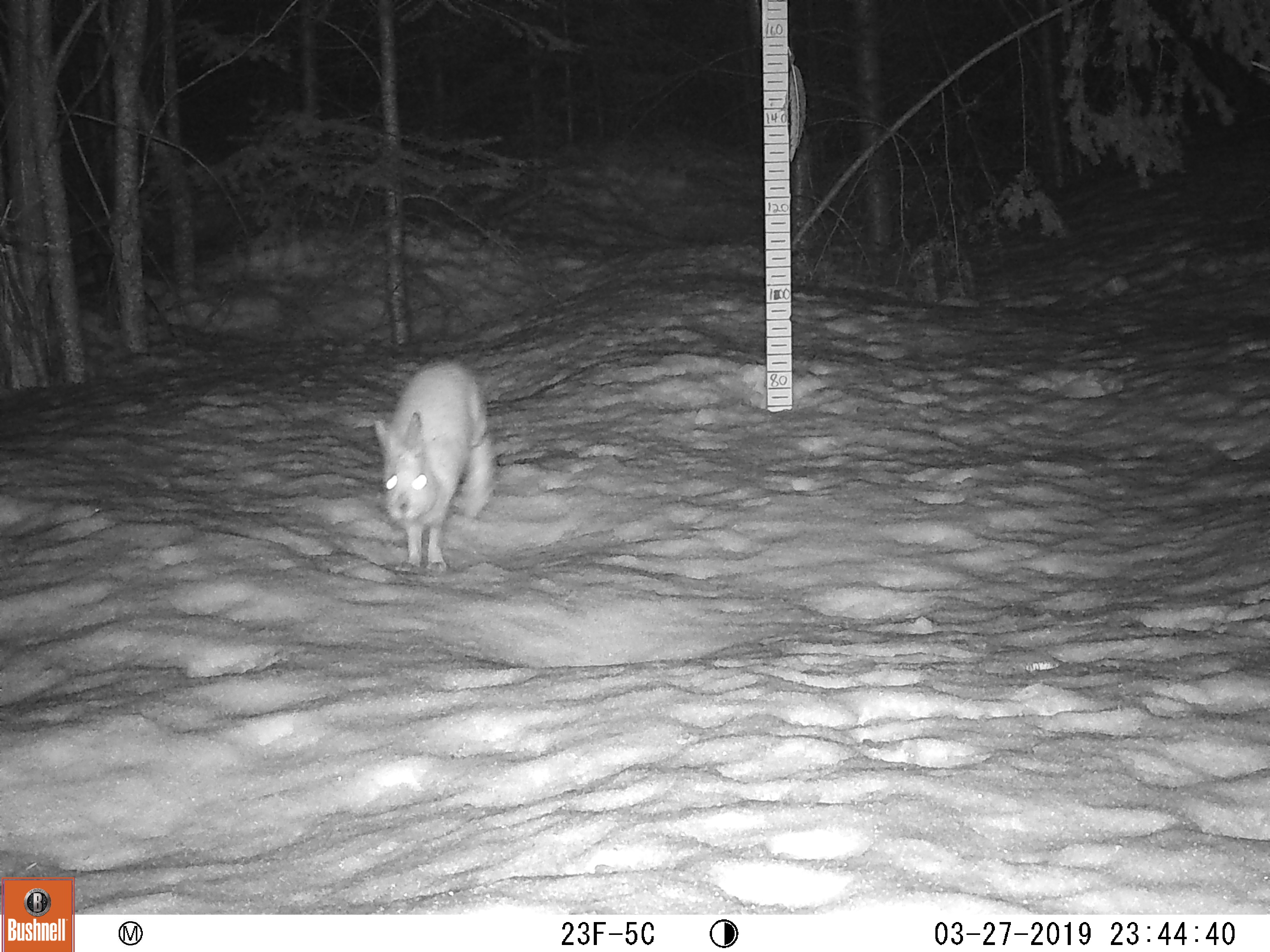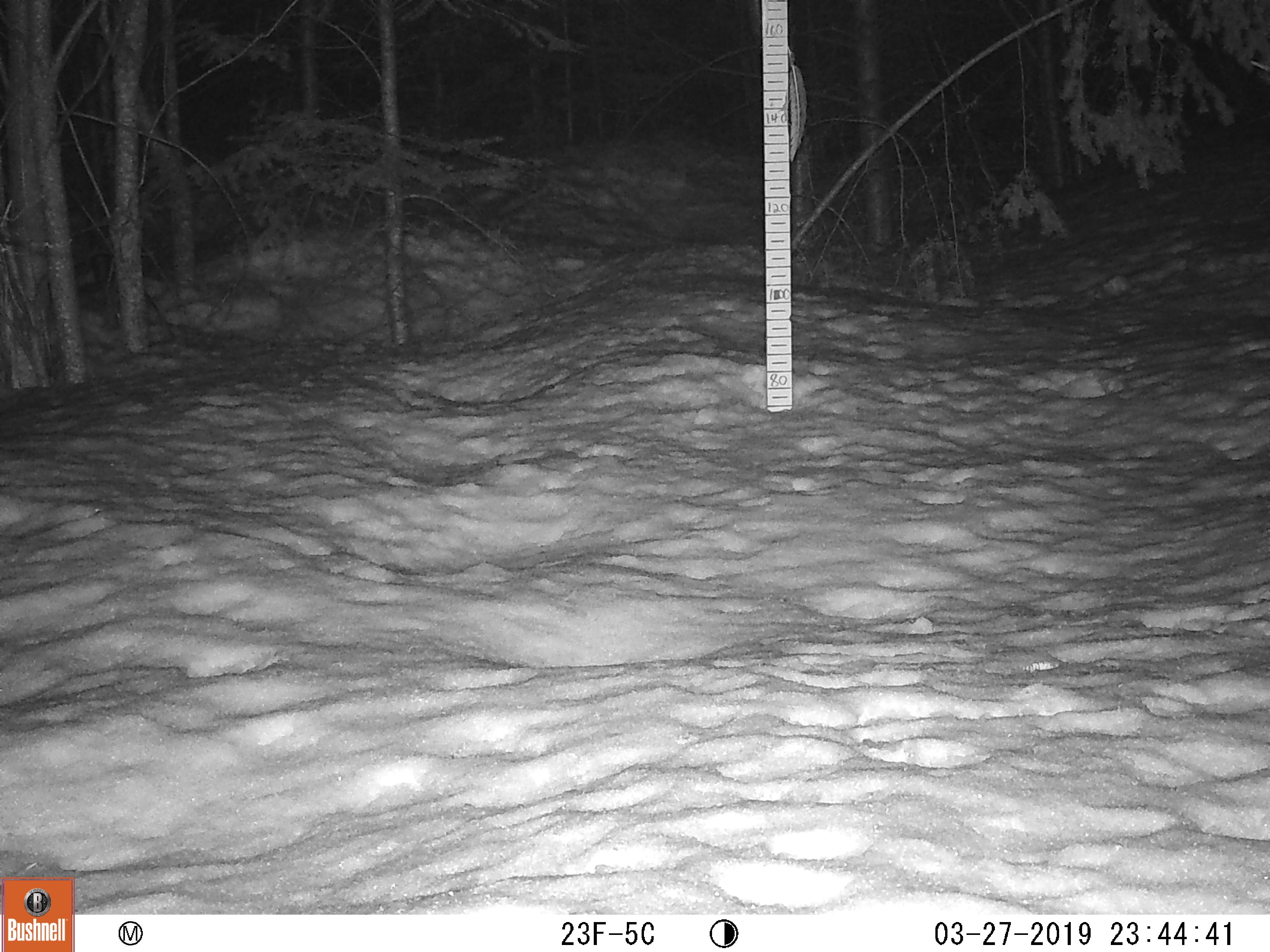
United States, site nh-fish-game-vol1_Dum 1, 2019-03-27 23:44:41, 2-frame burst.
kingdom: Animalia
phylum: Chordata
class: Mammalia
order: Lagomorpha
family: Leporidae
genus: Lepus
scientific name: Lepus americanus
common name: snowshoe hare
Snowshoe hare (Lepus americanus).